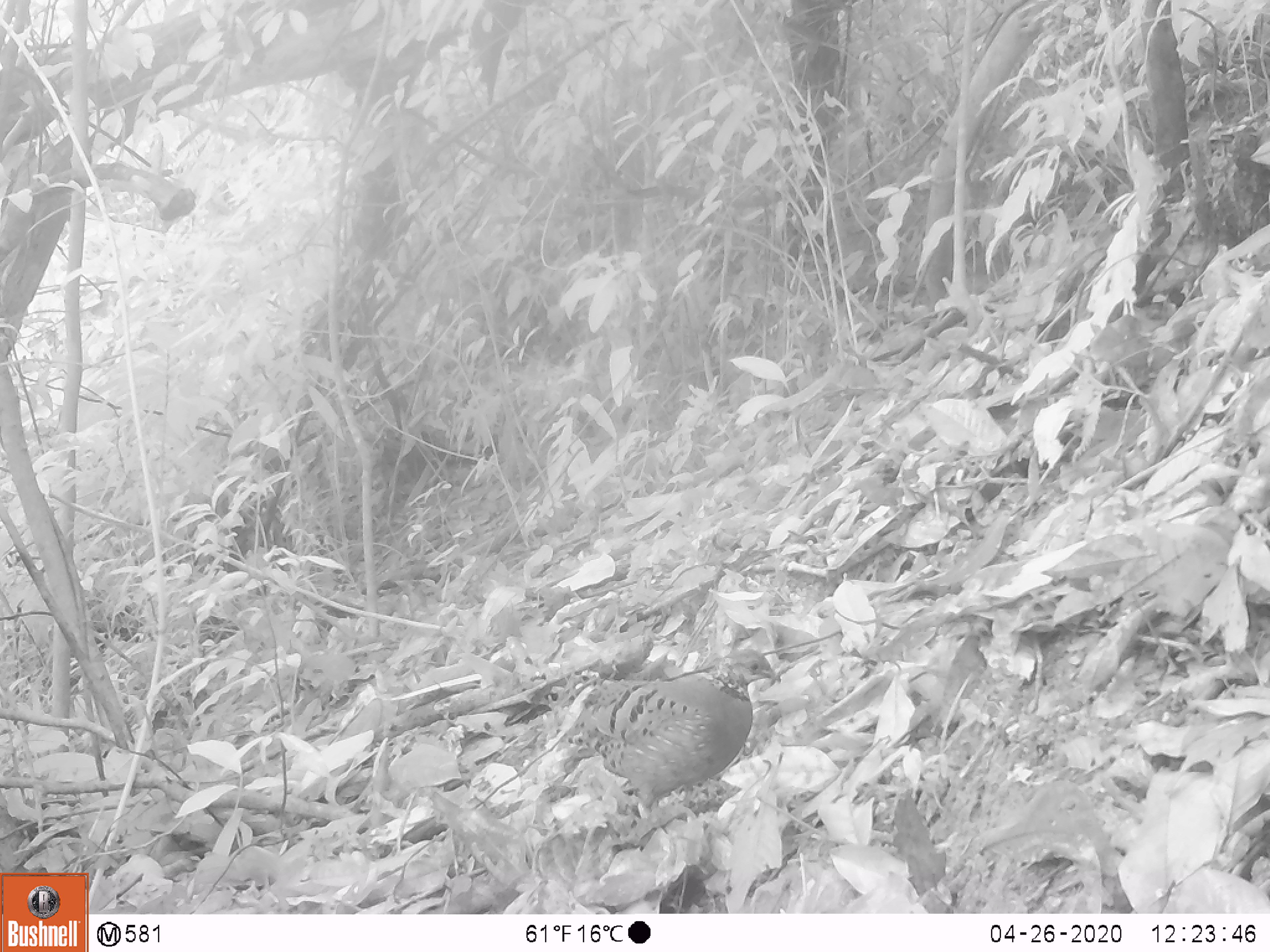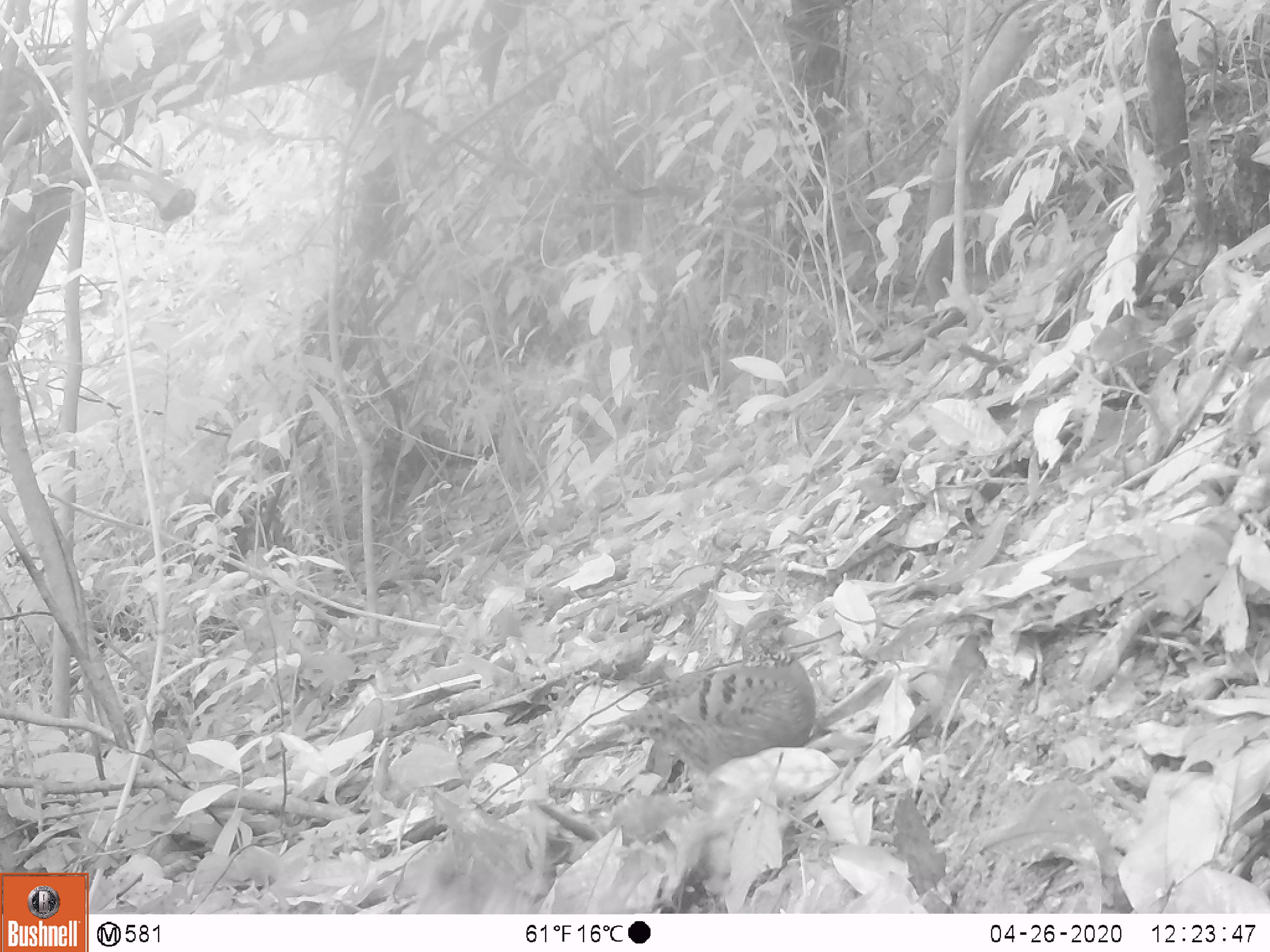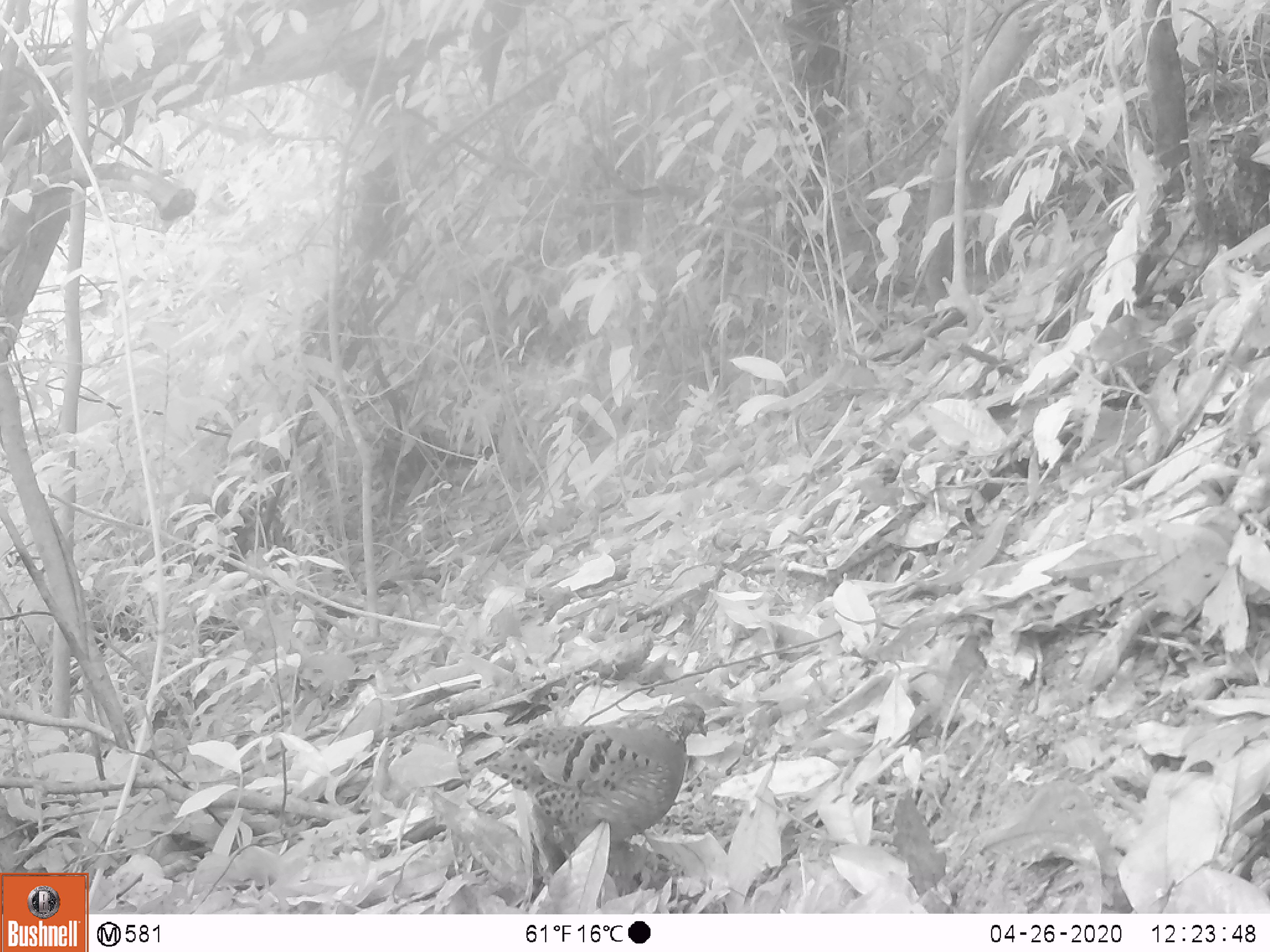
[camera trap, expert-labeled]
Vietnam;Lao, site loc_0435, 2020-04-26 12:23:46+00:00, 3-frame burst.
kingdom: Animalia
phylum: Chordata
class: Aves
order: Galliformes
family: Phasianidae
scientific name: Phasianidae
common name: partridge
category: unidentified partridge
Unidentified partridge (partridge) (Phasianidae). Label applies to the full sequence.